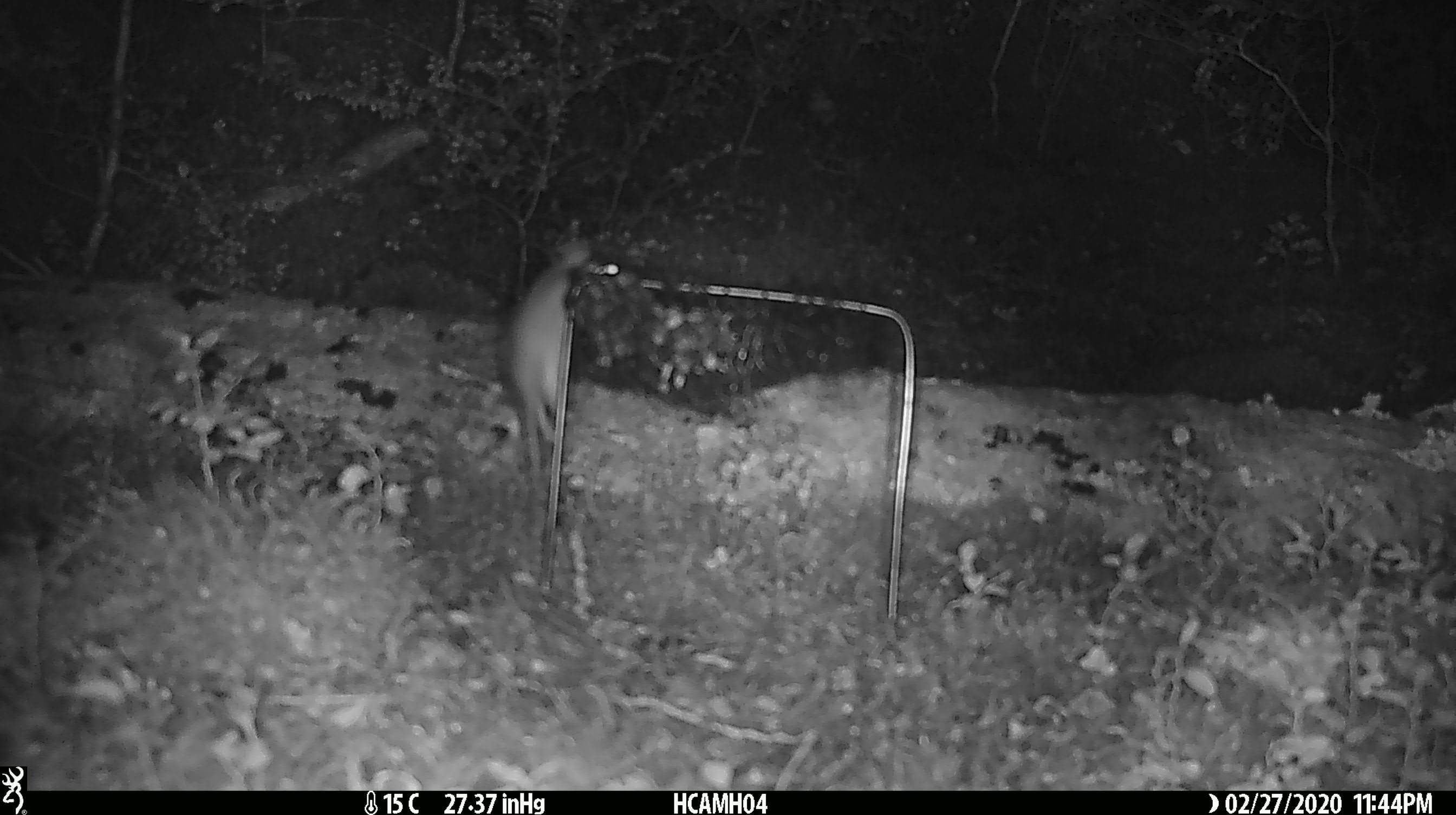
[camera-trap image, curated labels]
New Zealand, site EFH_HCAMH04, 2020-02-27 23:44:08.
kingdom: Animalia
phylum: Chordata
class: Mammalia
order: Rodentia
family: Muridae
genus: Mus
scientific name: Mus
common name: mouse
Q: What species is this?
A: Mouse (Mus).